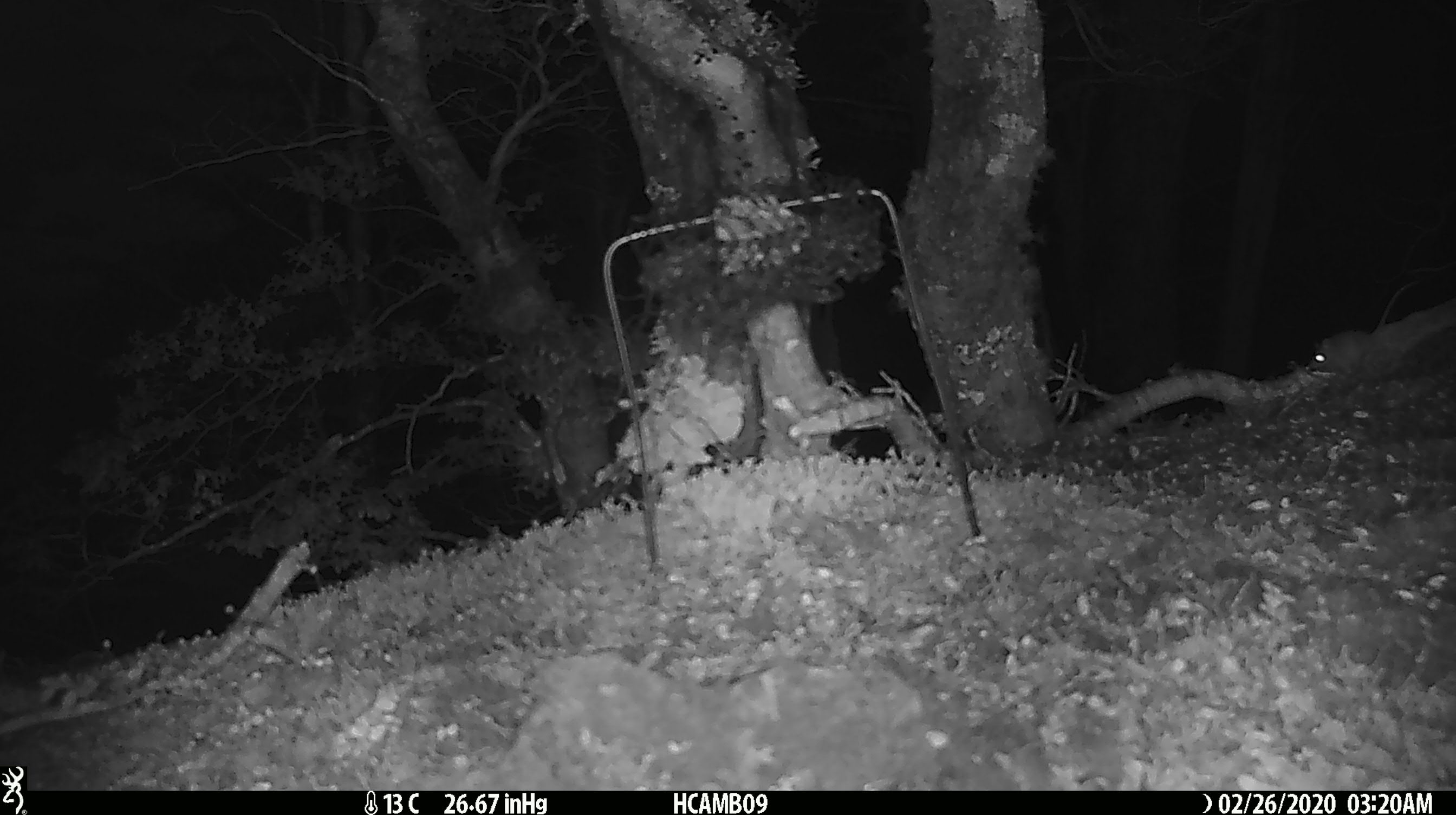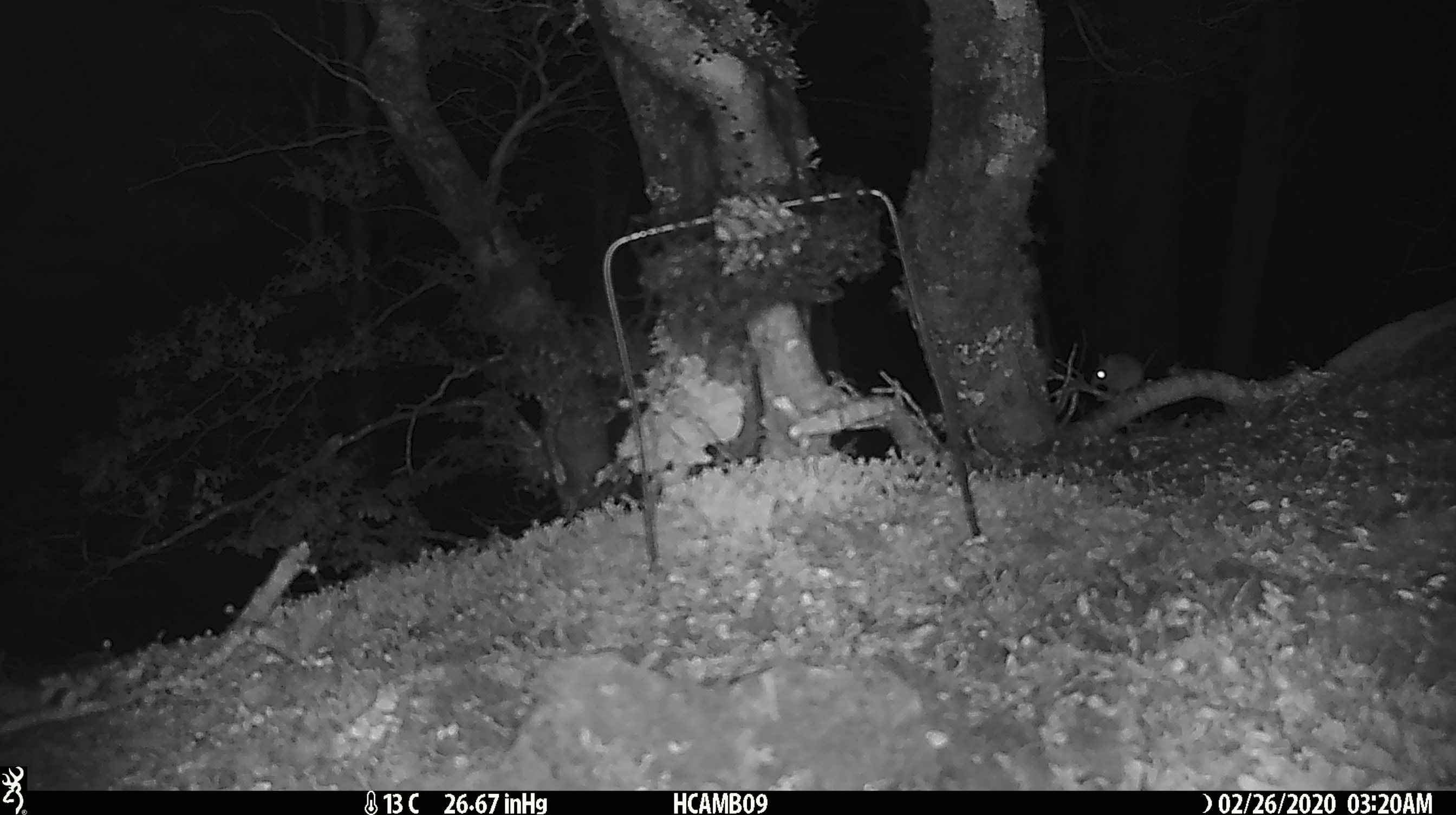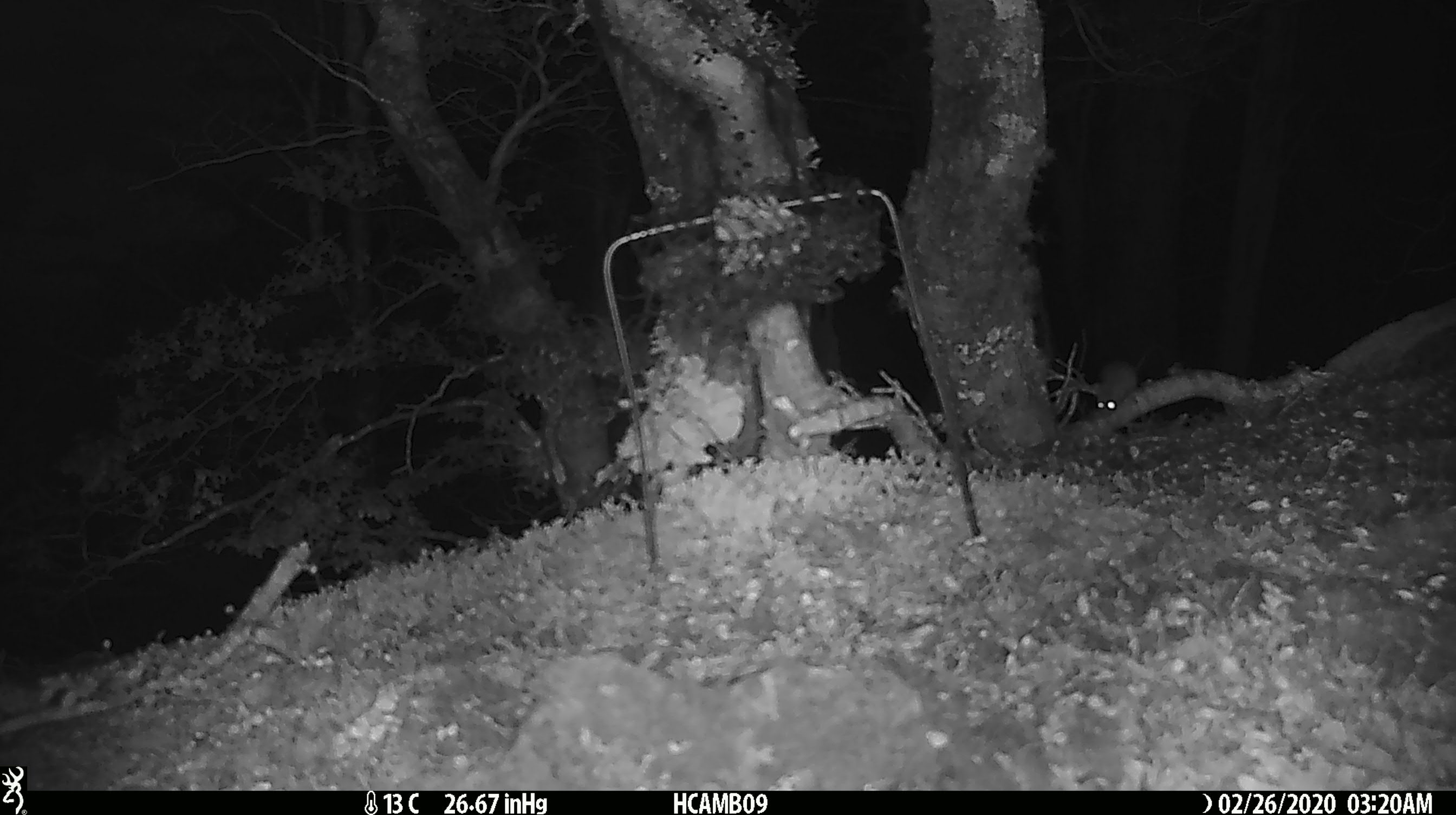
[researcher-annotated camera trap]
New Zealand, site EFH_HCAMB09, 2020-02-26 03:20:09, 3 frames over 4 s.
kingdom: Animalia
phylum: Chordata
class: Mammalia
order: Rodentia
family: Muridae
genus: Mus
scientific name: Mus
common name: mouse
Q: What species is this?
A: Mouse (Mus).